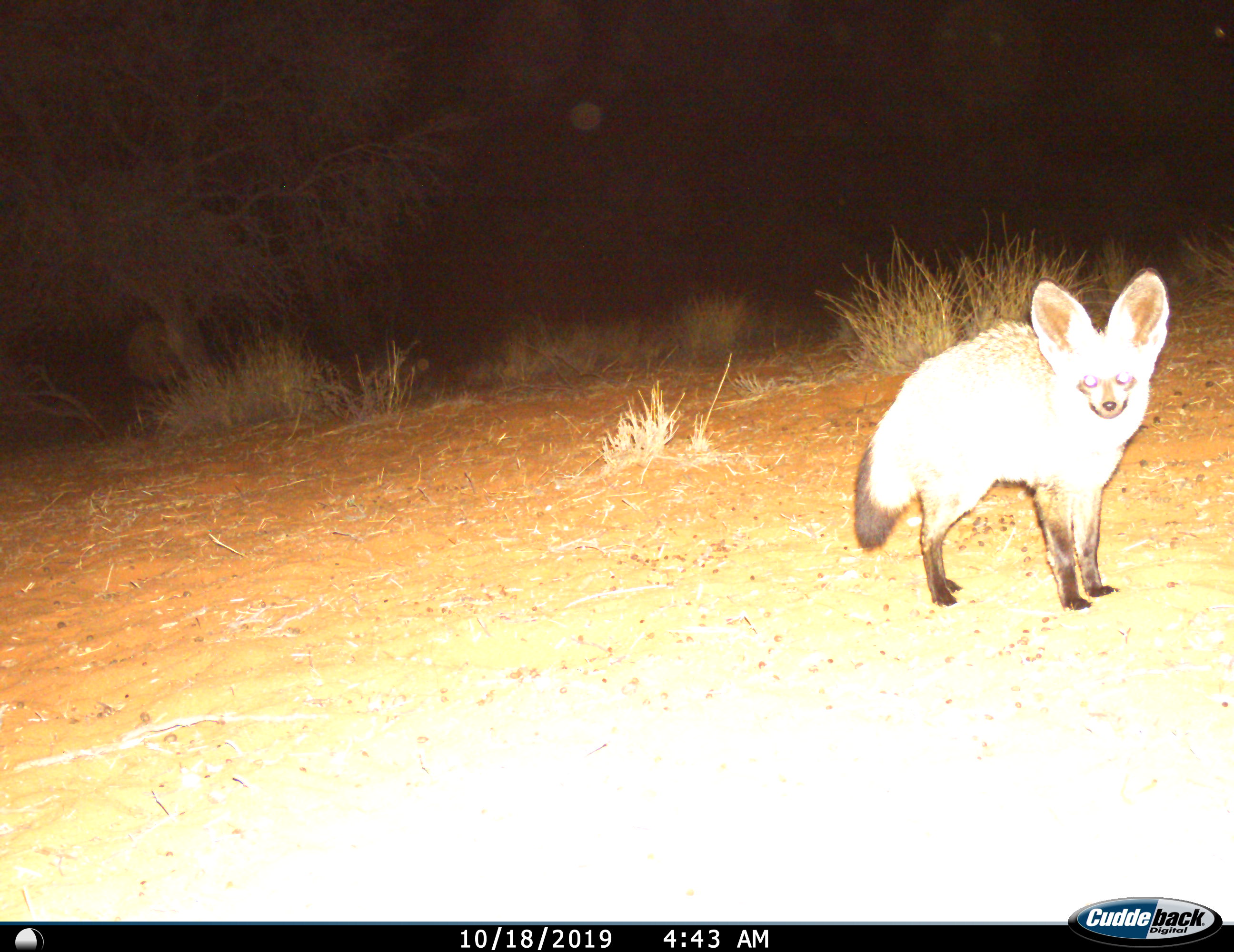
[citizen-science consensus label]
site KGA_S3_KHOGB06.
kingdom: Animalia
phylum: Chordata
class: Mammalia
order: Carnivora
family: Canidae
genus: Otocyon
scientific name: Otocyon megalotis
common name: bat-eared fox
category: foxbateared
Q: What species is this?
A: Foxbateared (bat-eared fox) (Otocyon megalotis).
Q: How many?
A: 1.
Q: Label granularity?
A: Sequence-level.